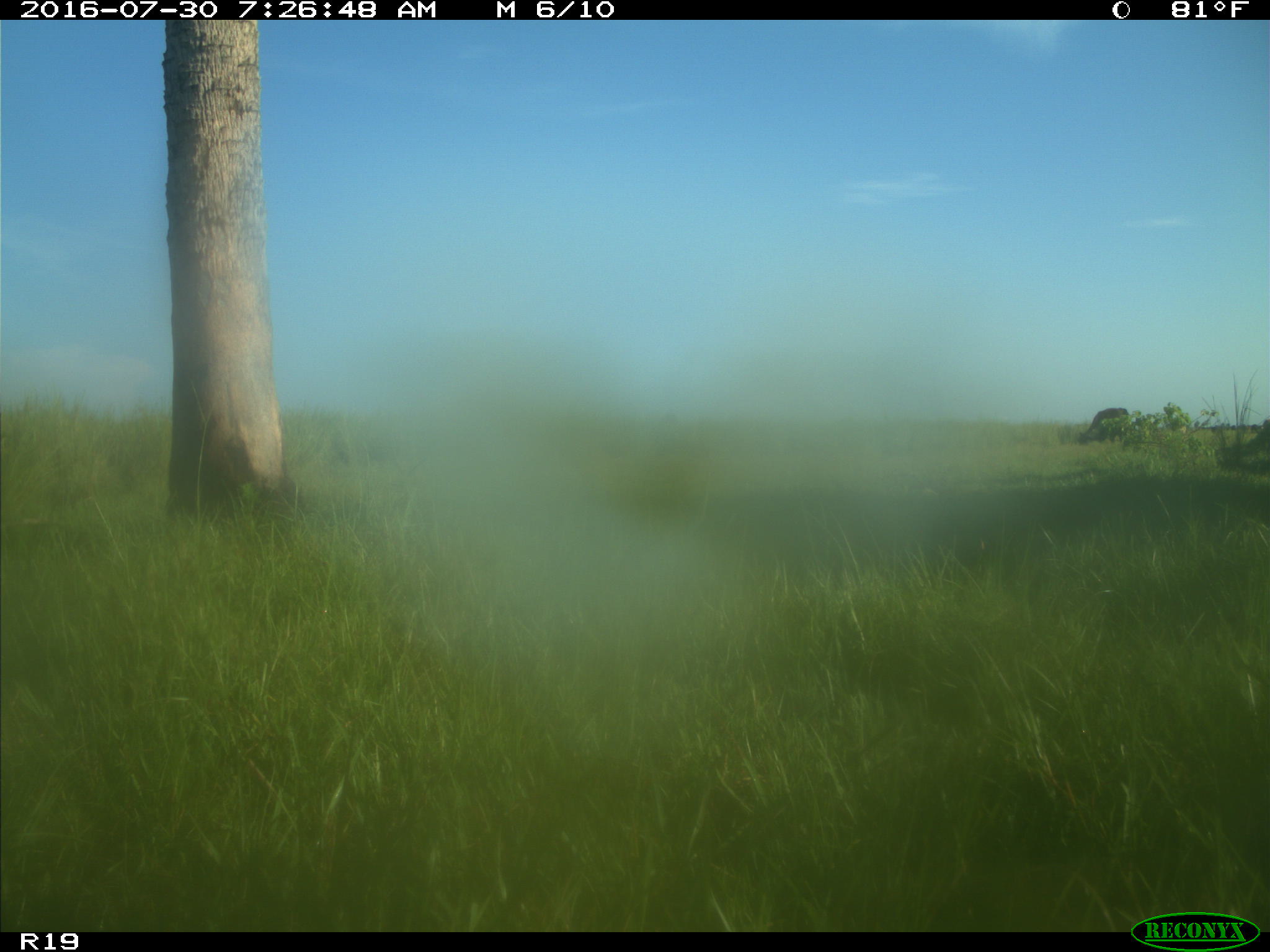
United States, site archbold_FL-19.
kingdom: Animalia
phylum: Chordata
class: Mammalia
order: Artiodactyla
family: Bovidae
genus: Bos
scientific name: Bos taurus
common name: domestic cow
Bos taurus (domestic cow).